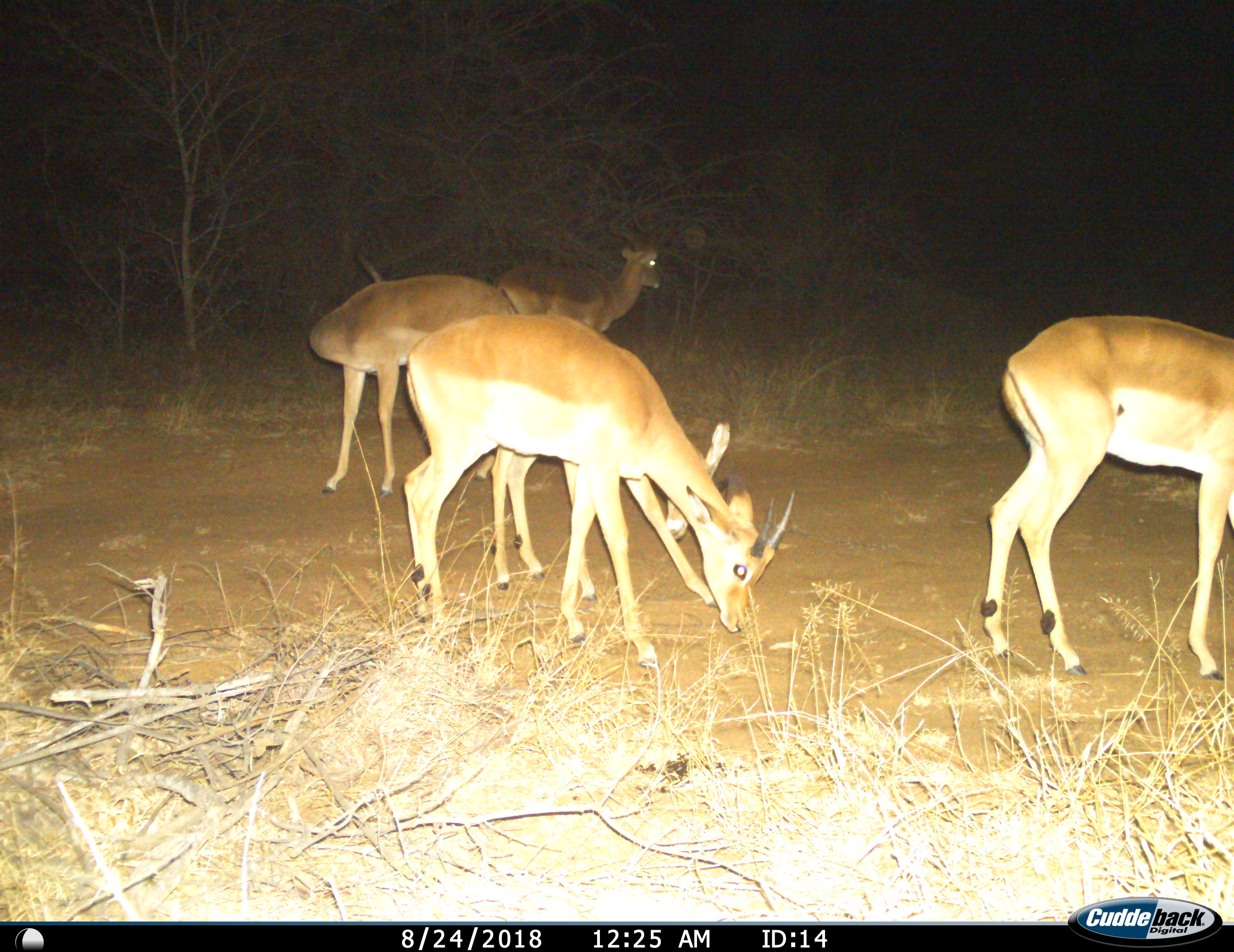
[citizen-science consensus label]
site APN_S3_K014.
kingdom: Animalia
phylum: Chordata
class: Mammalia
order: Artiodactyla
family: Bovidae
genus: Aepyceros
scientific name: Aepyceros melampus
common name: impala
Impala (Aepyceros melampus), count 5. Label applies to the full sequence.